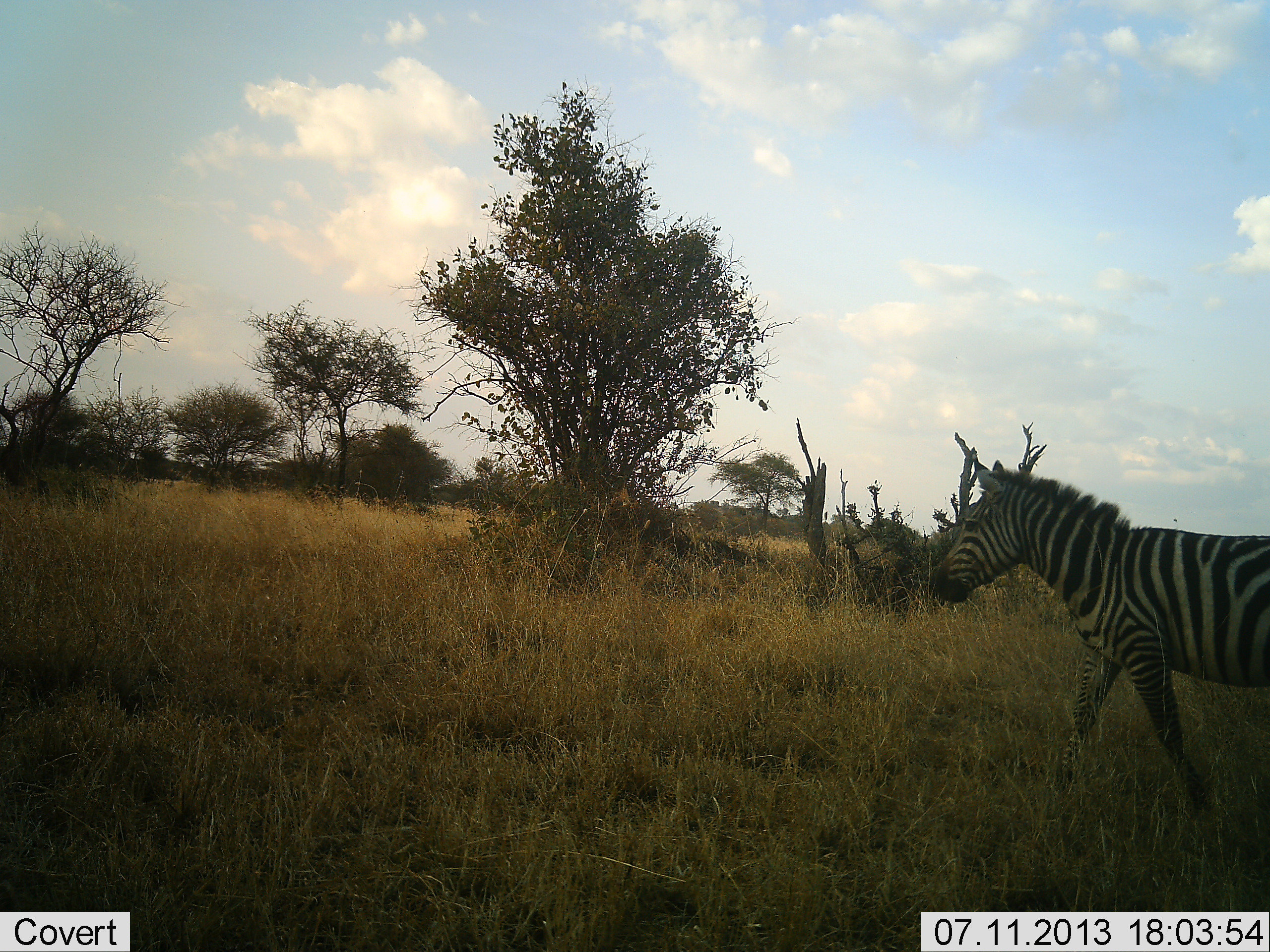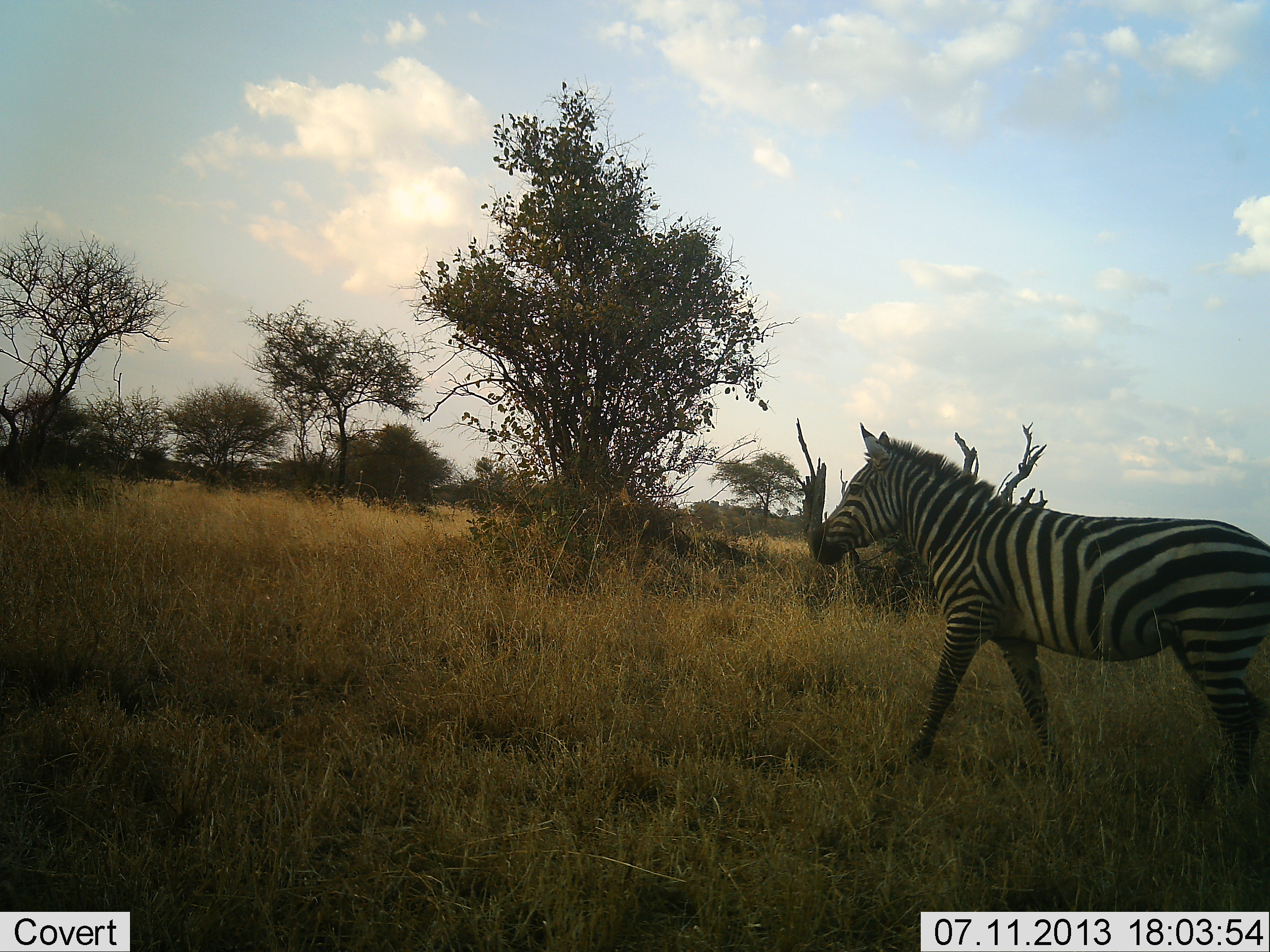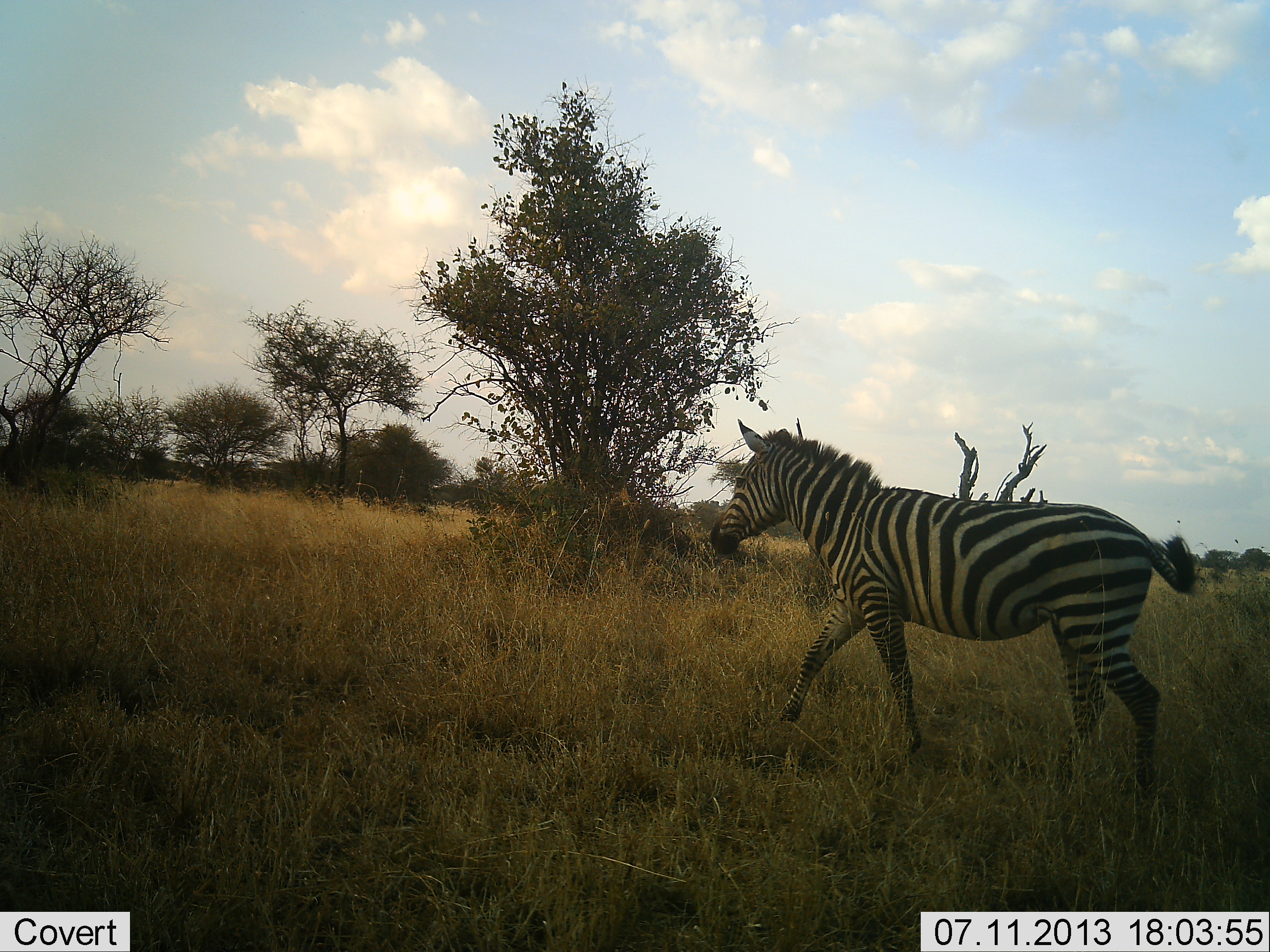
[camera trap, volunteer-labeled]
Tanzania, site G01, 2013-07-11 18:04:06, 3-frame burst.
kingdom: Animalia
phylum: Chordata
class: Mammalia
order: Perissodactyla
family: Equidae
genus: Equus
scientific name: Equus quagga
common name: plains zebra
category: zebra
Zebra (plains zebra) (Equus quagga), count 1. Behavior (volunteer vote fractions): standing 0%, resting 0%, moving 100%, interacting 0%. Young present (vote fraction): 0%. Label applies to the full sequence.